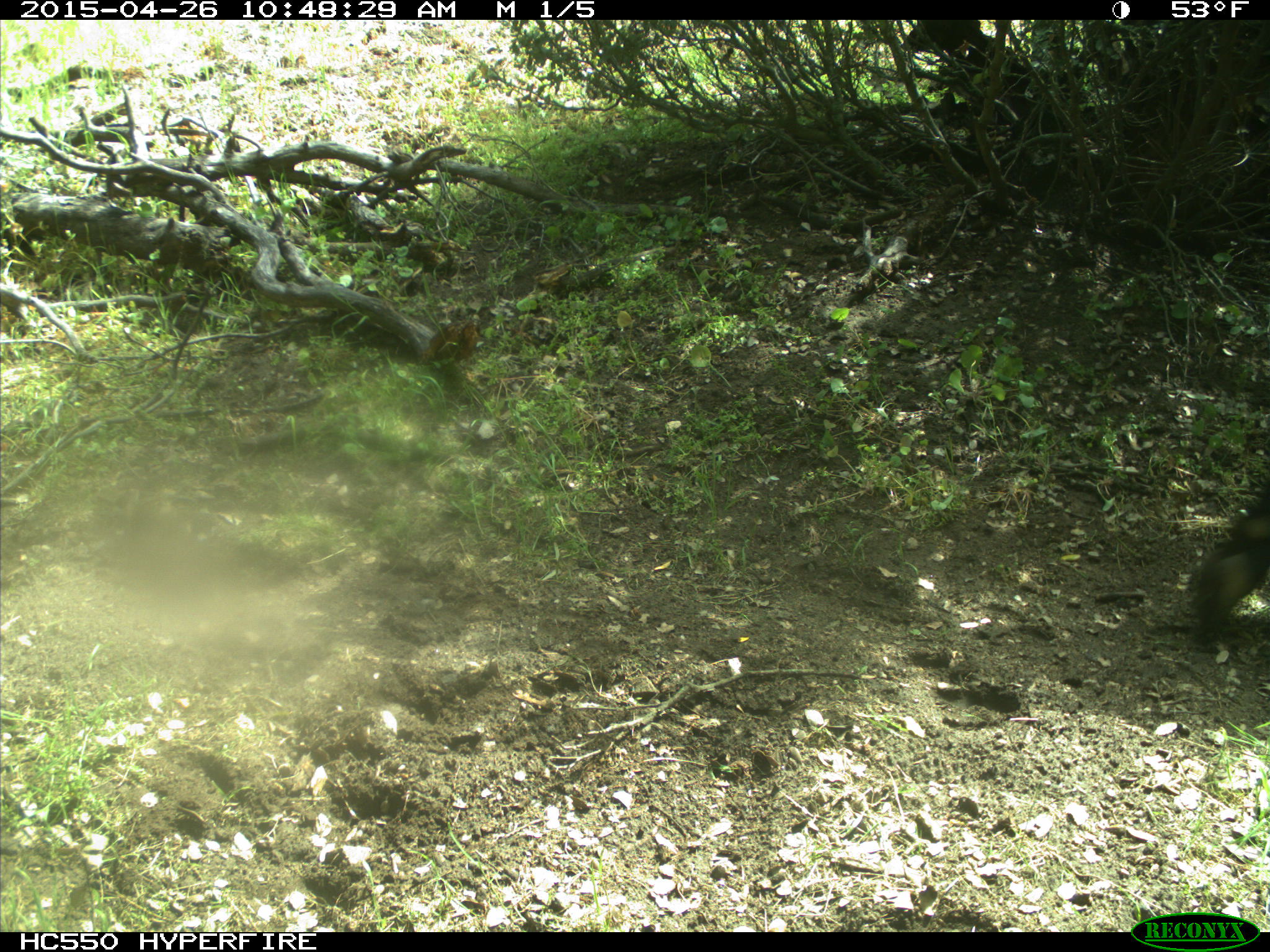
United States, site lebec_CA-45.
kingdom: Animalia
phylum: Chordata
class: Mammalia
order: Artiodactyla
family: Bovidae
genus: Bos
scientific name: Bos taurus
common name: domestic cow